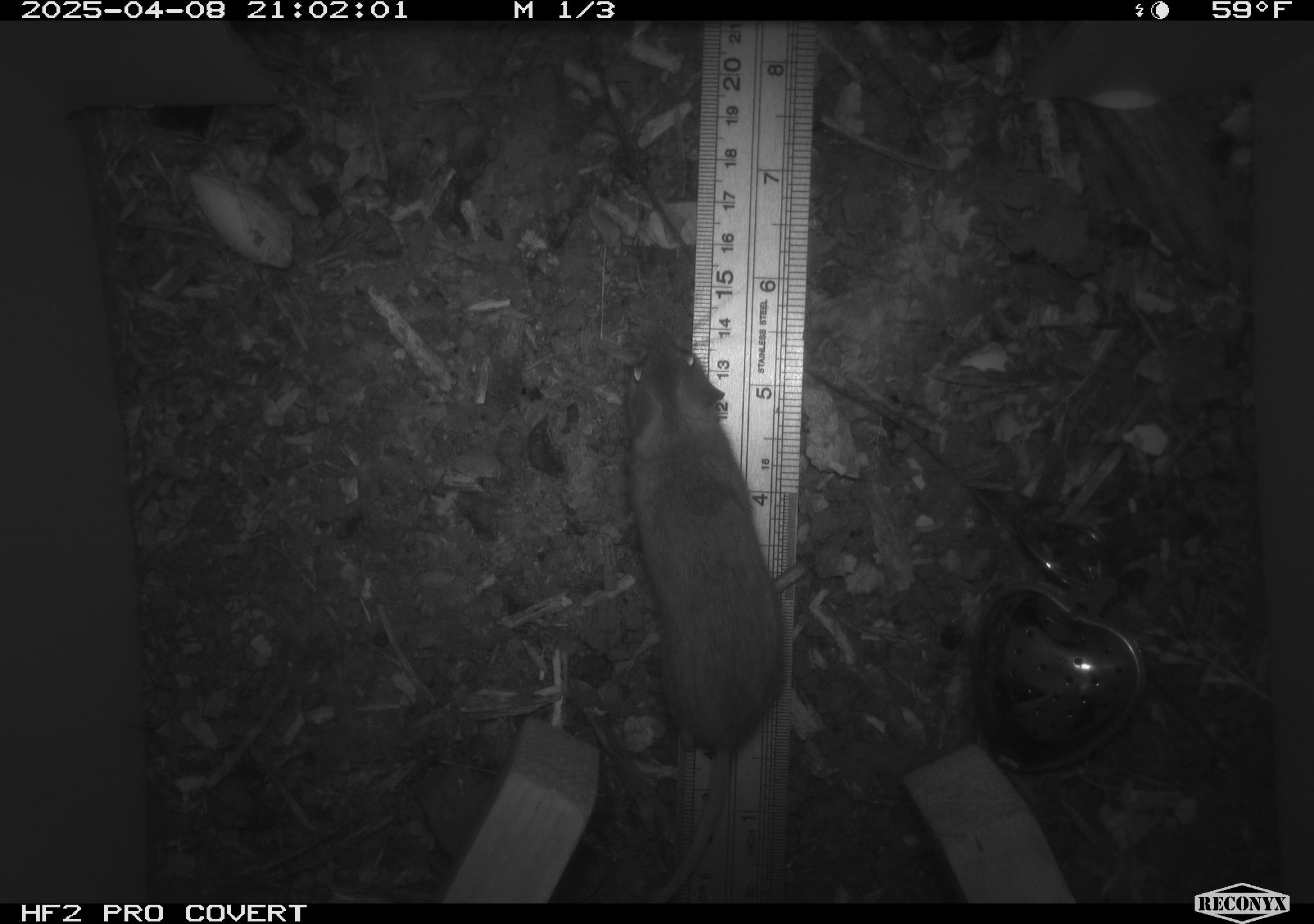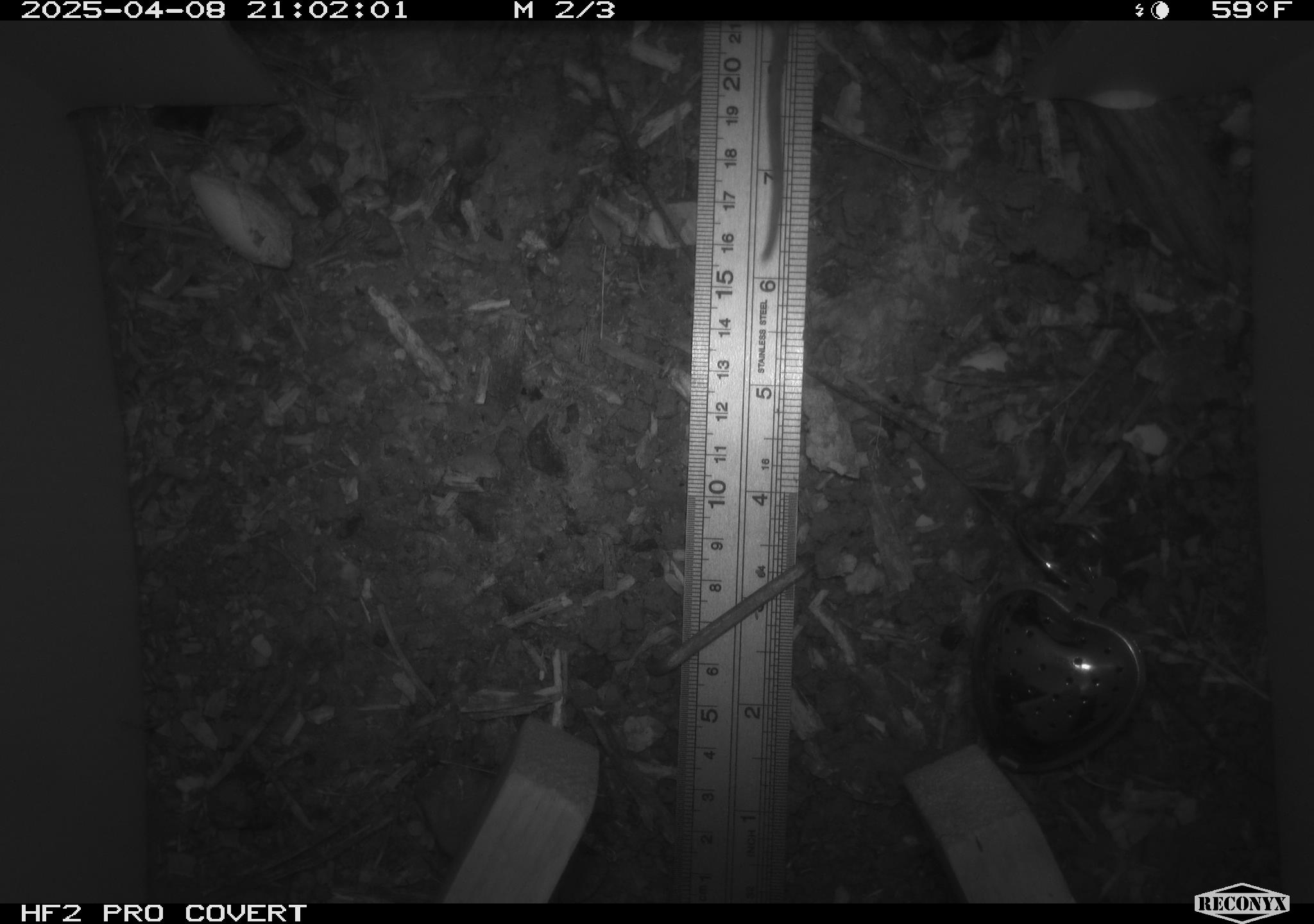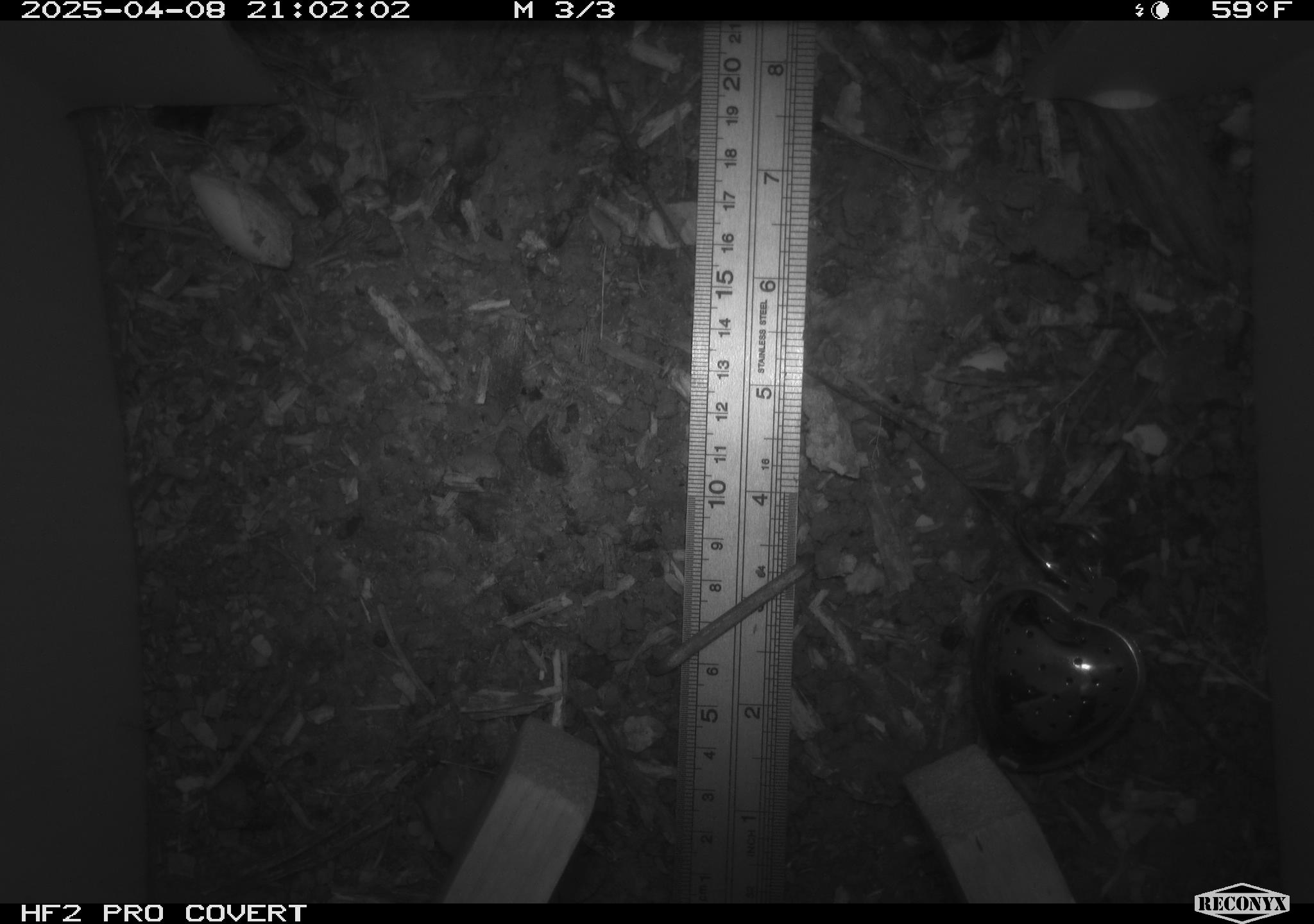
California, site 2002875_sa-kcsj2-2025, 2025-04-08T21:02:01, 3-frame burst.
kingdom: Animalia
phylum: Chordata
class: Mammalia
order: Rodentia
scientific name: Rodentia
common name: rodent